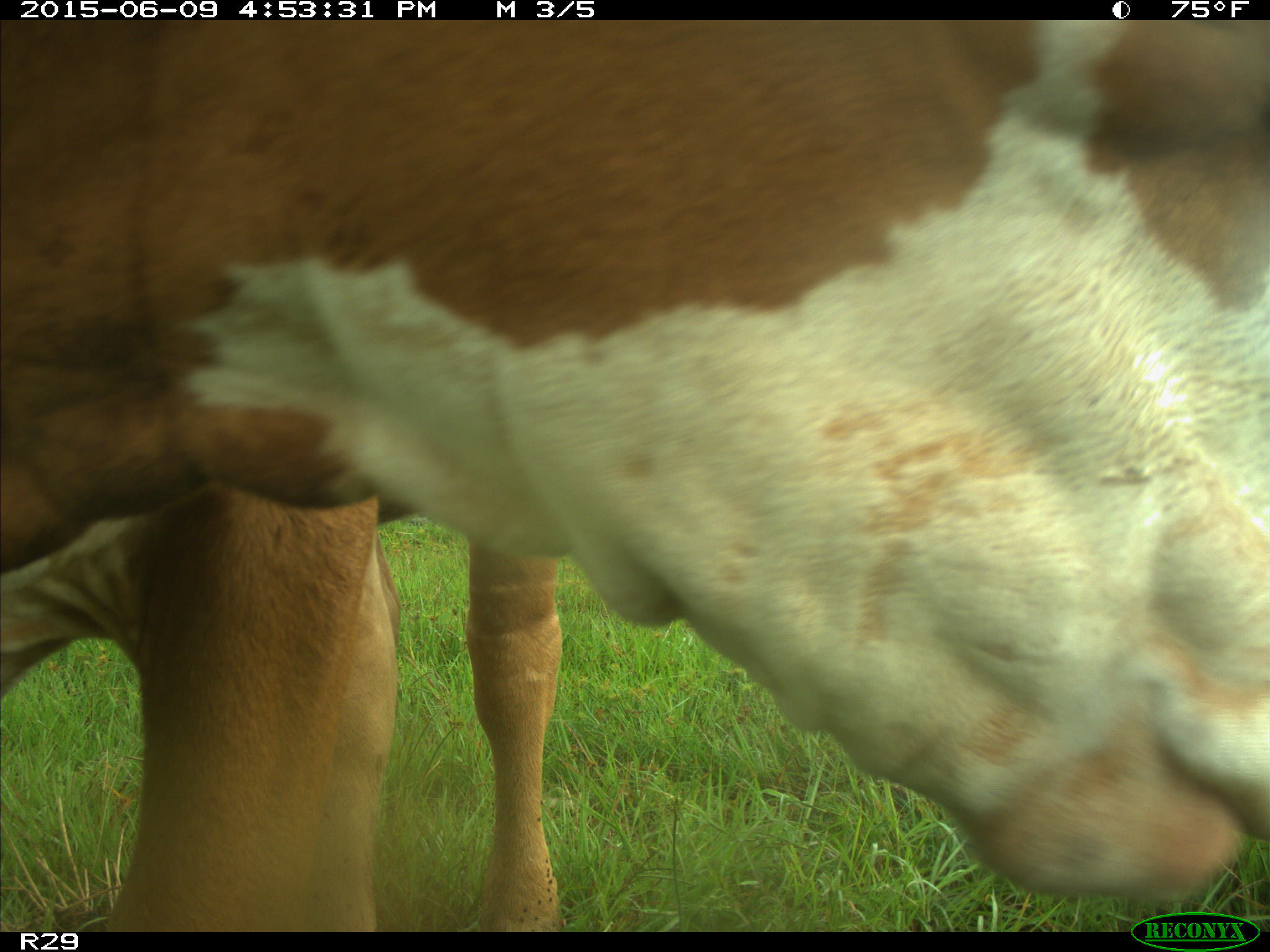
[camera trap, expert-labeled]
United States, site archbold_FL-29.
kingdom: Animalia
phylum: Chordata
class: Mammalia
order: Artiodactyla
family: Bovidae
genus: Bos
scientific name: Bos taurus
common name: domestic cow